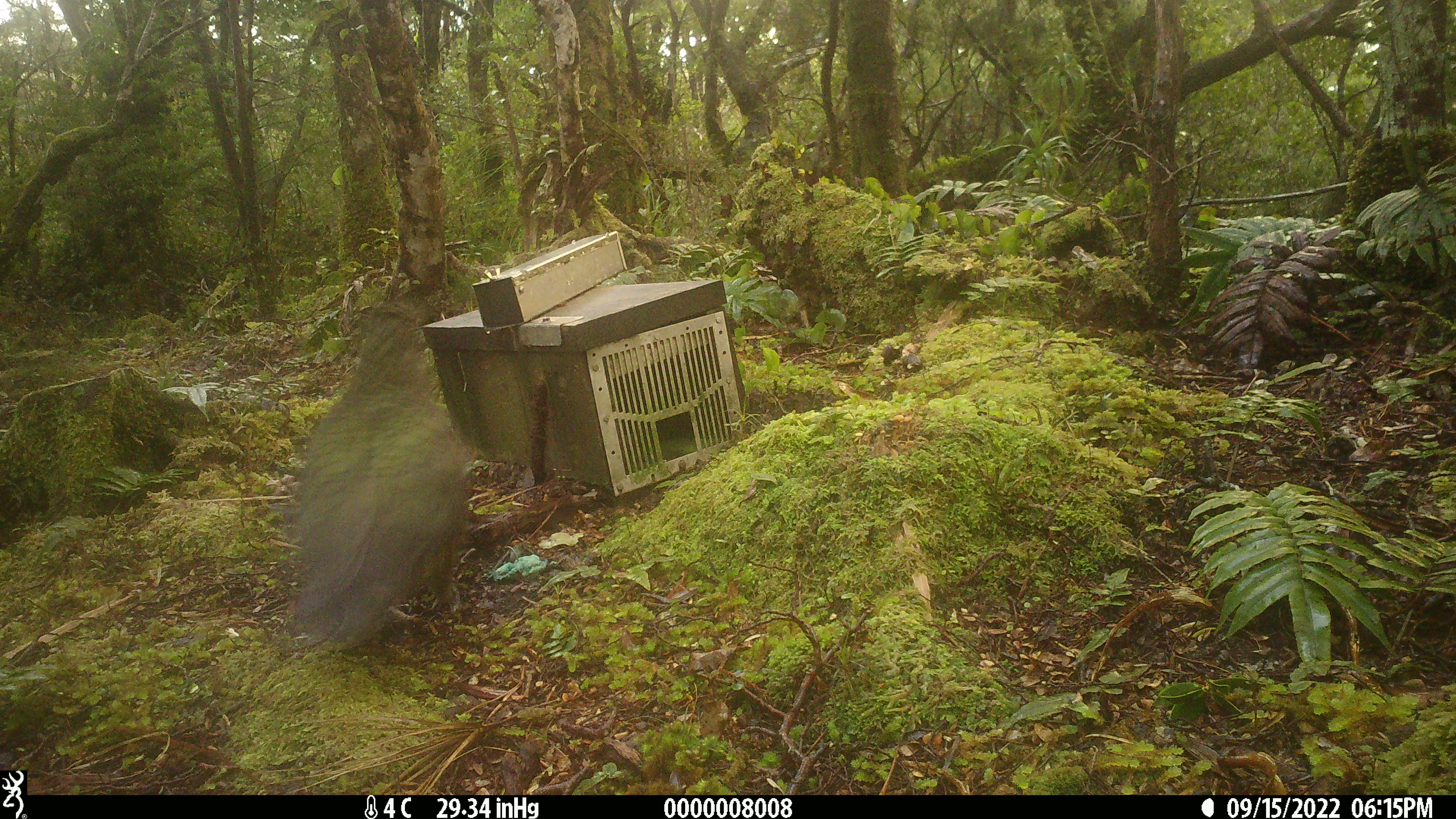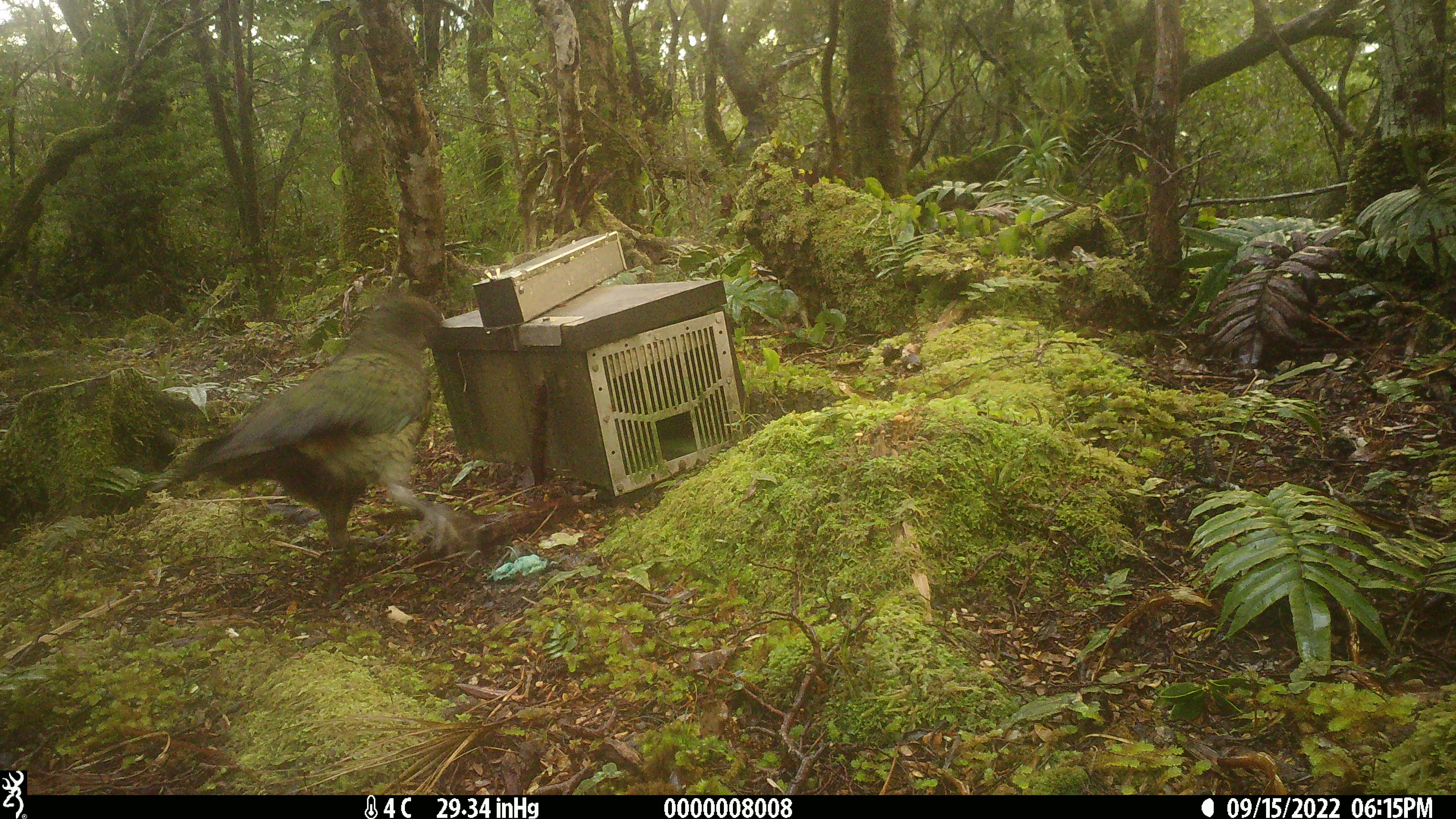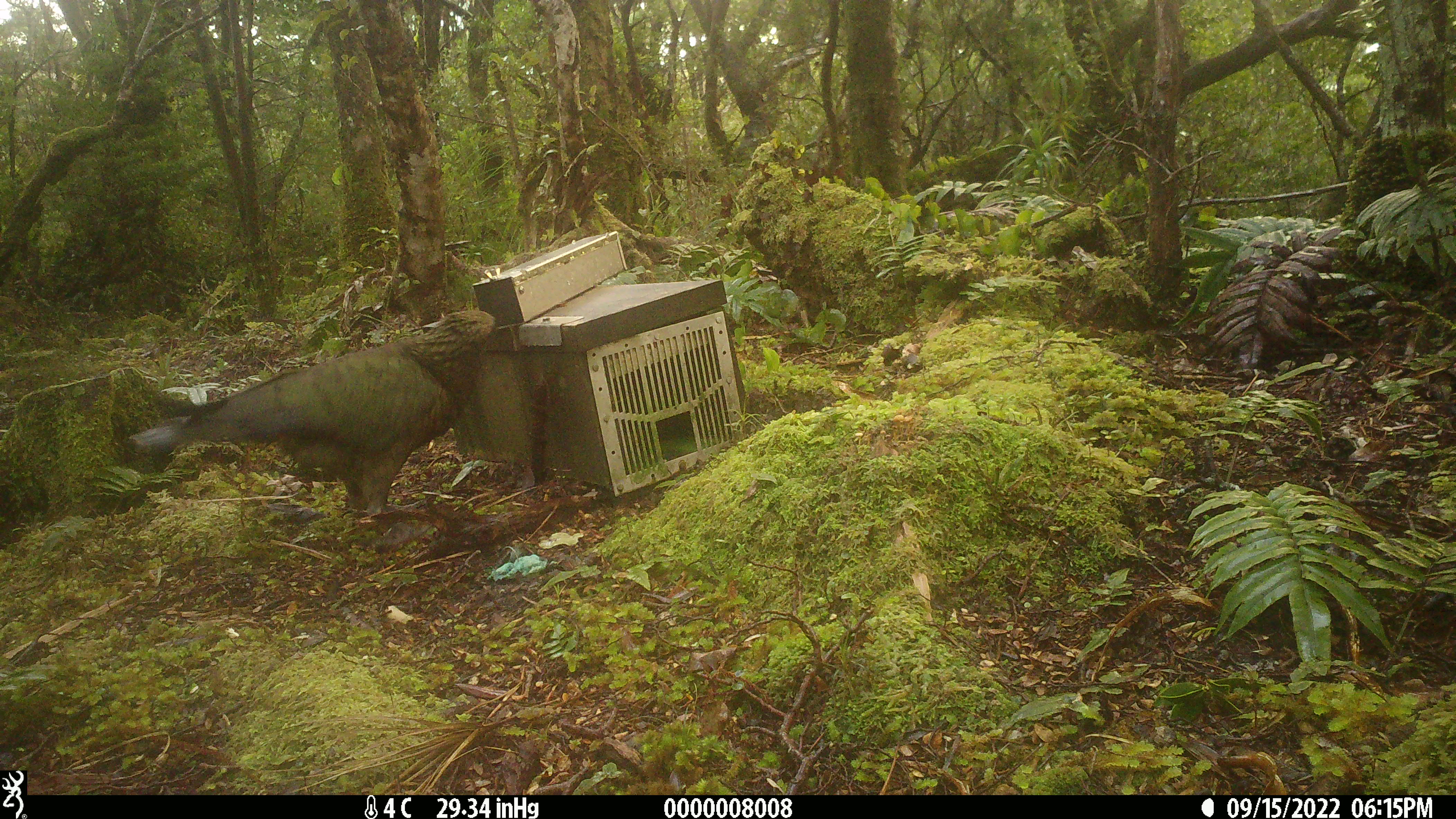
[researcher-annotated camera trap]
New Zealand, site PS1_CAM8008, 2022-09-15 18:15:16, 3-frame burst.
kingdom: Animalia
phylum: Chordata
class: Aves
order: Psittaciformes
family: Strigopidae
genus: Nestor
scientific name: Nestor notabilis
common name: kea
Kea (Nestor notabilis).